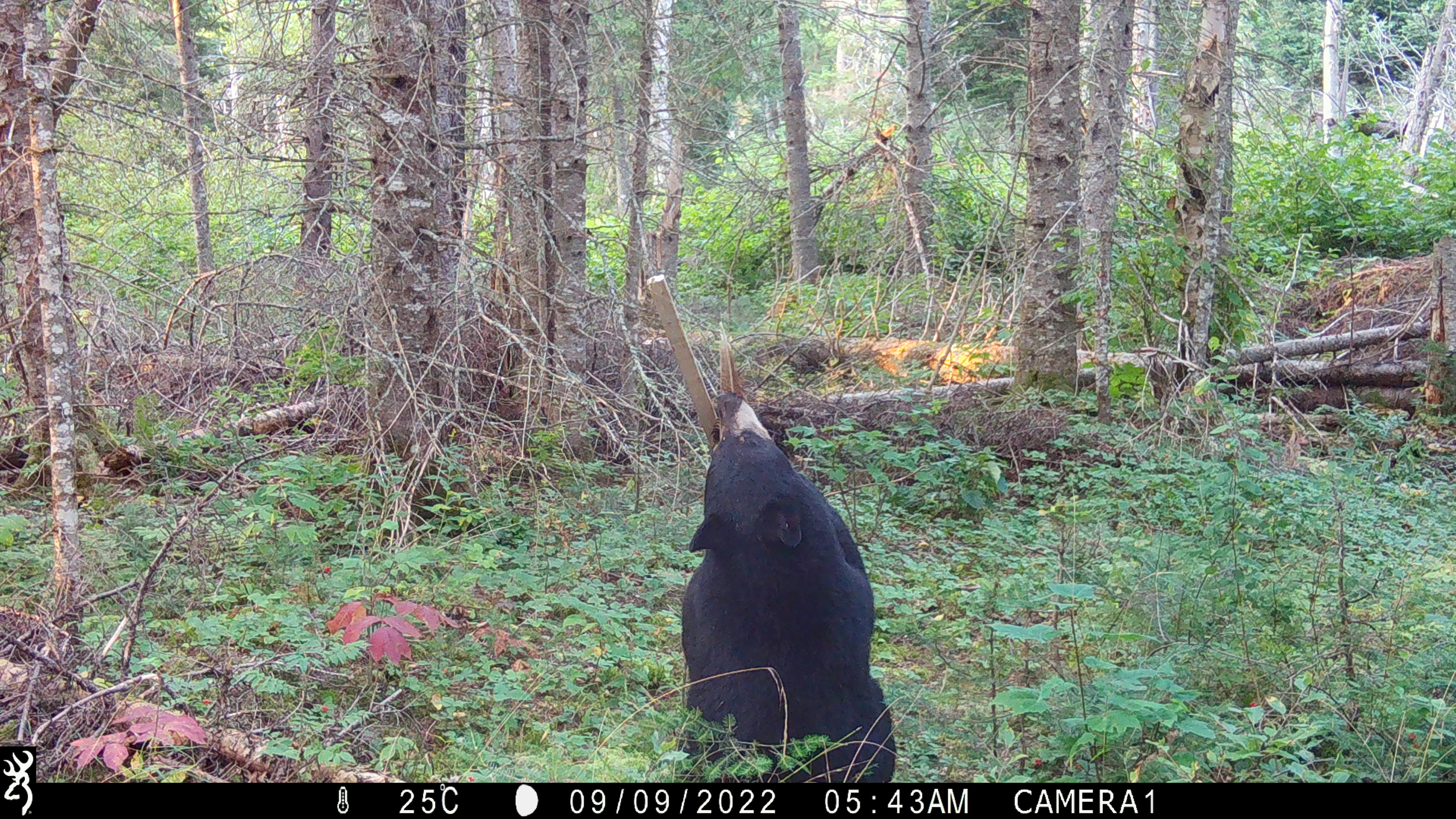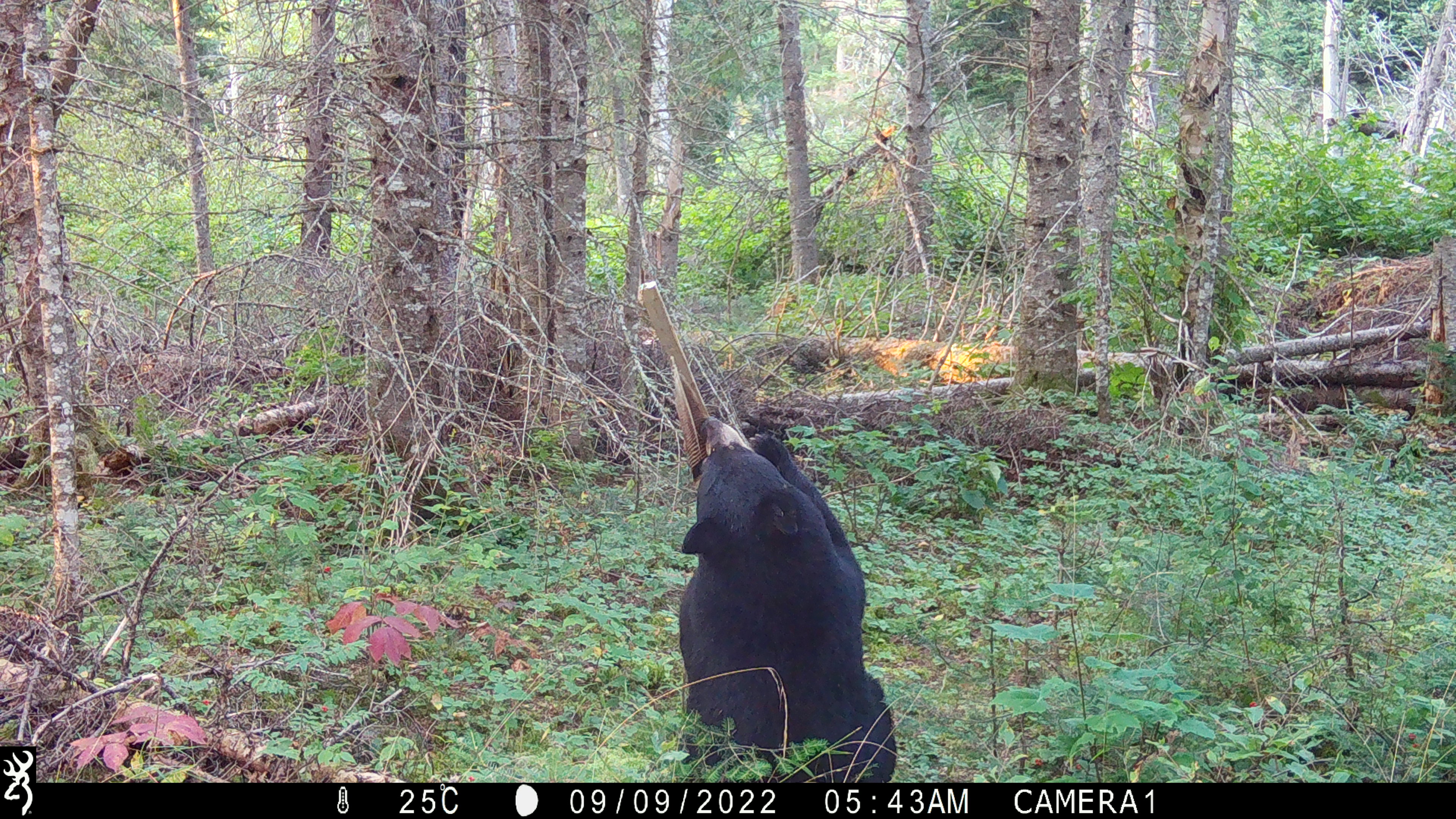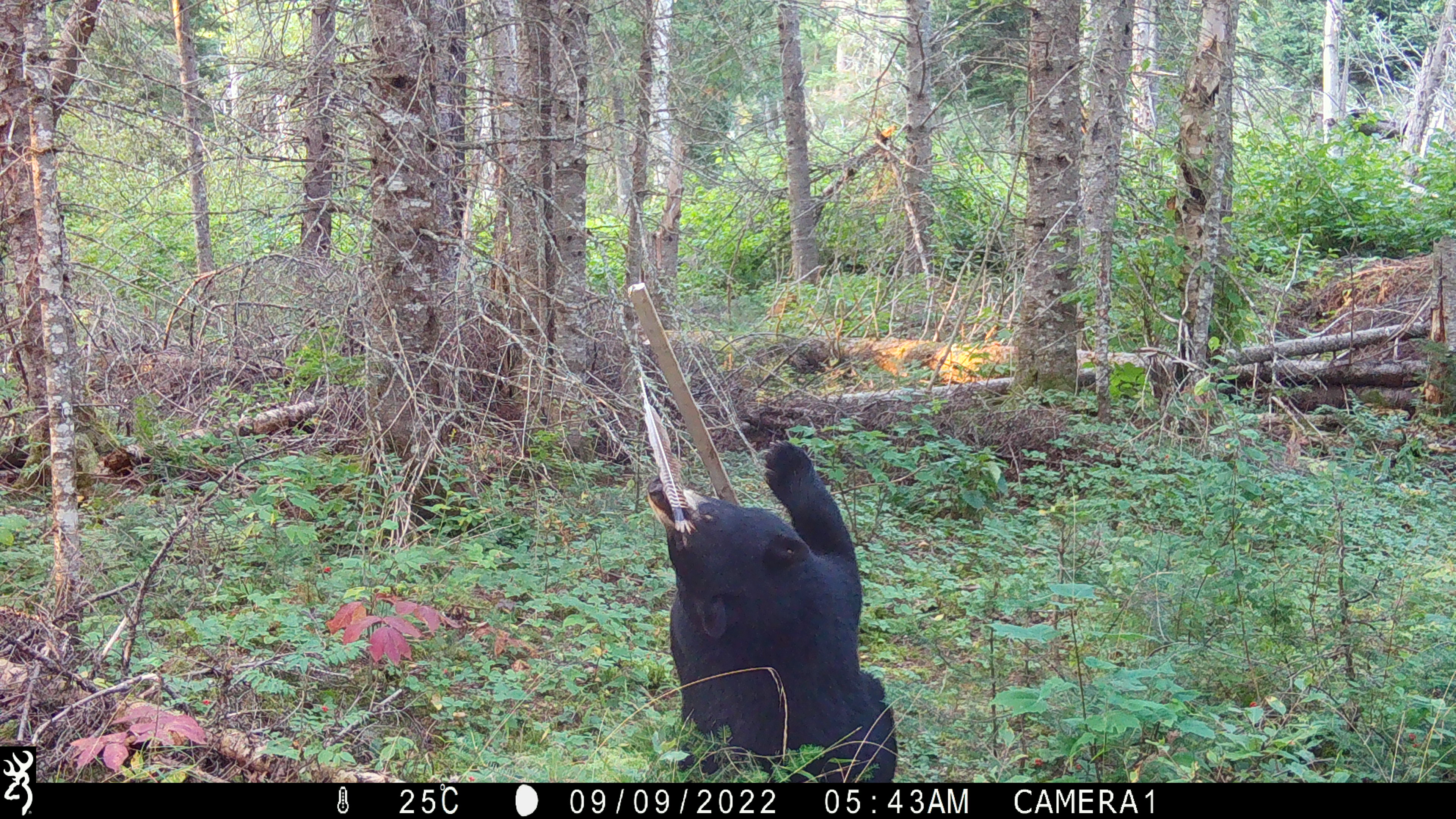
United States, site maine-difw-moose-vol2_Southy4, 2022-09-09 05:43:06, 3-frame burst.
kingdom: Animalia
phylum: Chordata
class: Mammalia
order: Carnivora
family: Ursidae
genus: Ursus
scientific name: Ursus americanus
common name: black bear